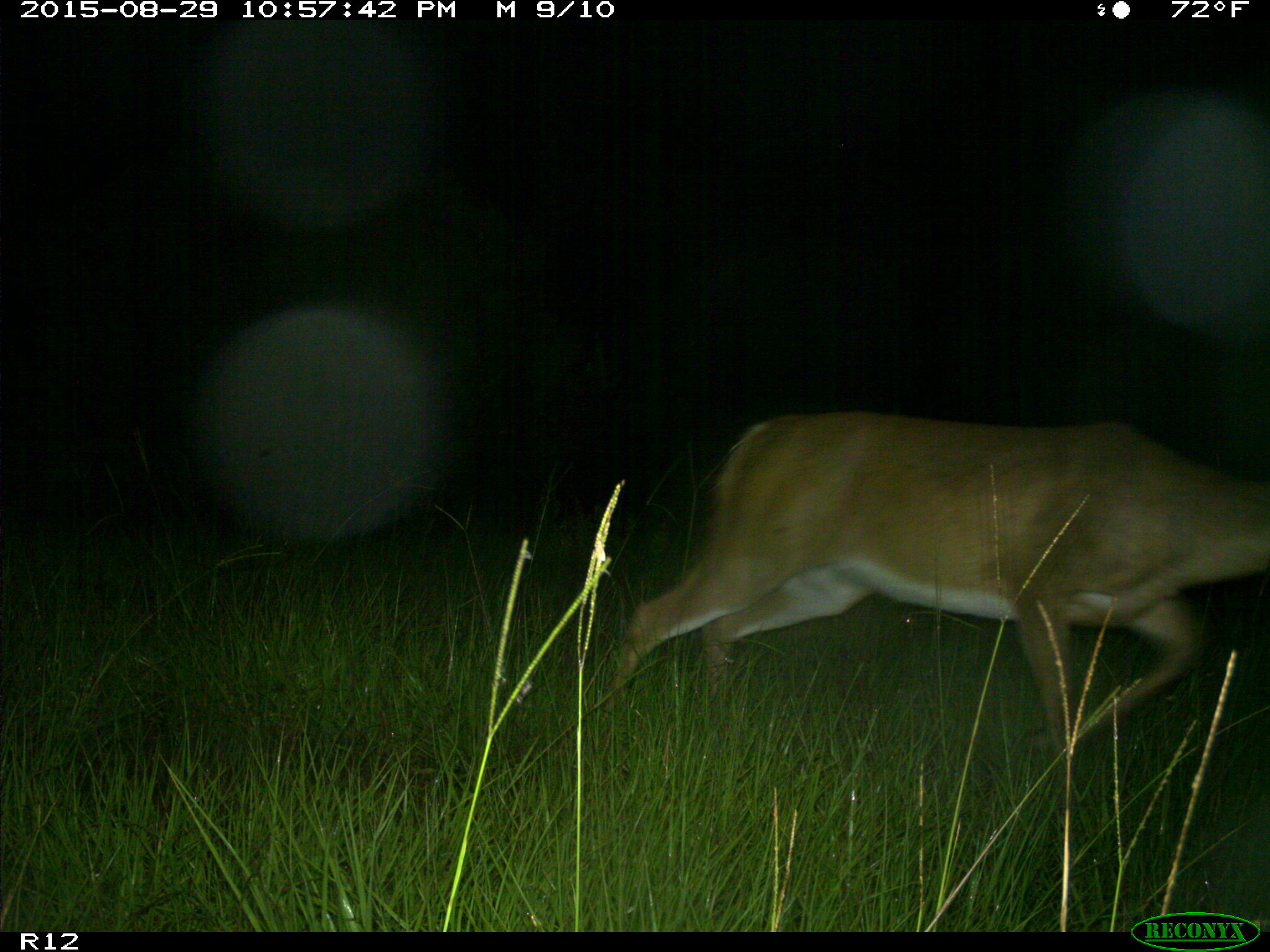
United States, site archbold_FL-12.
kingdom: Animalia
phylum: Chordata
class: Mammalia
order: Artiodactyla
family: Cervidae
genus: Odocoileus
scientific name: Odocoileus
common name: deer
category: unidentified deer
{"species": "unidentified deer (deer) (Odocoileus)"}